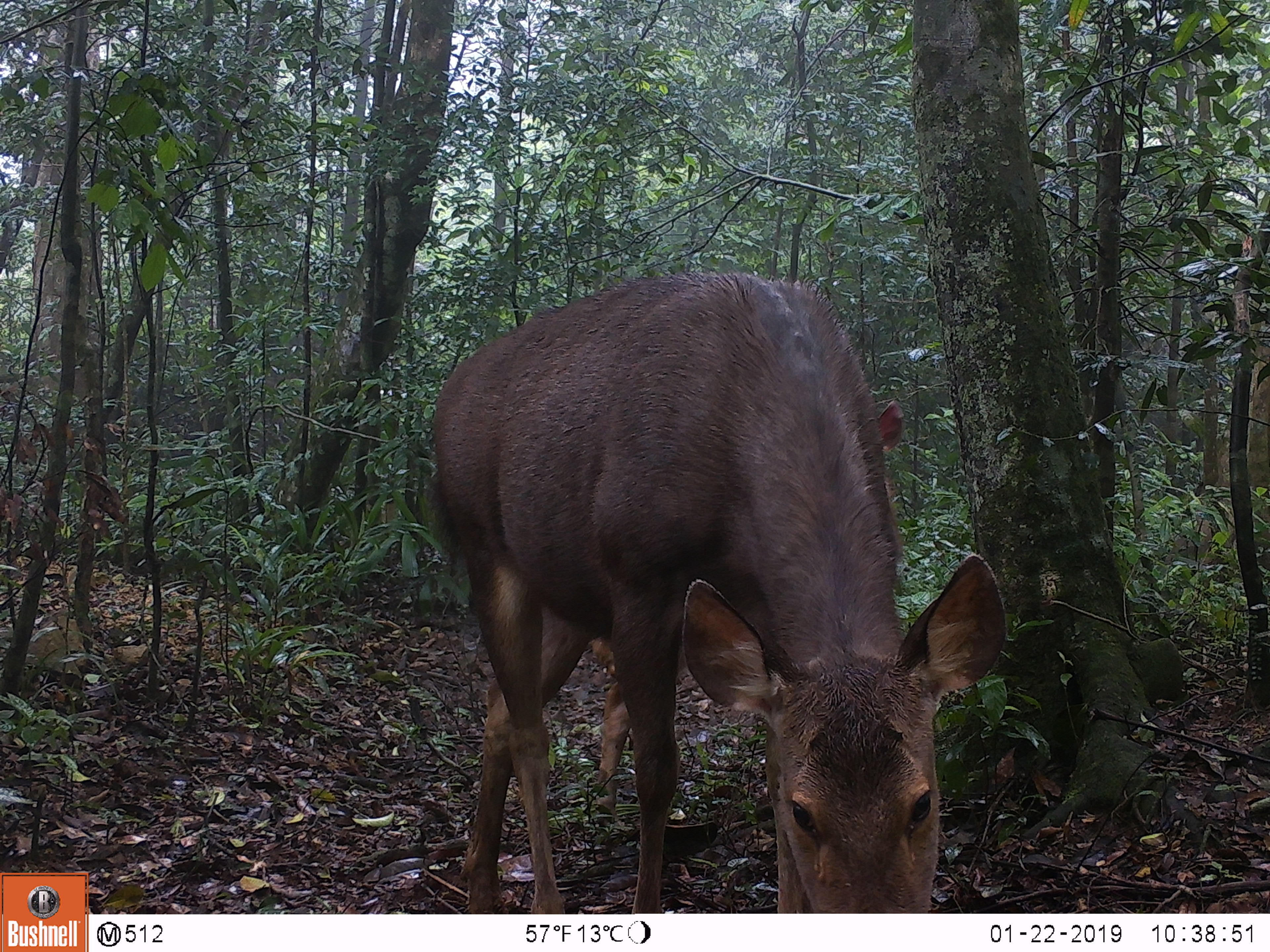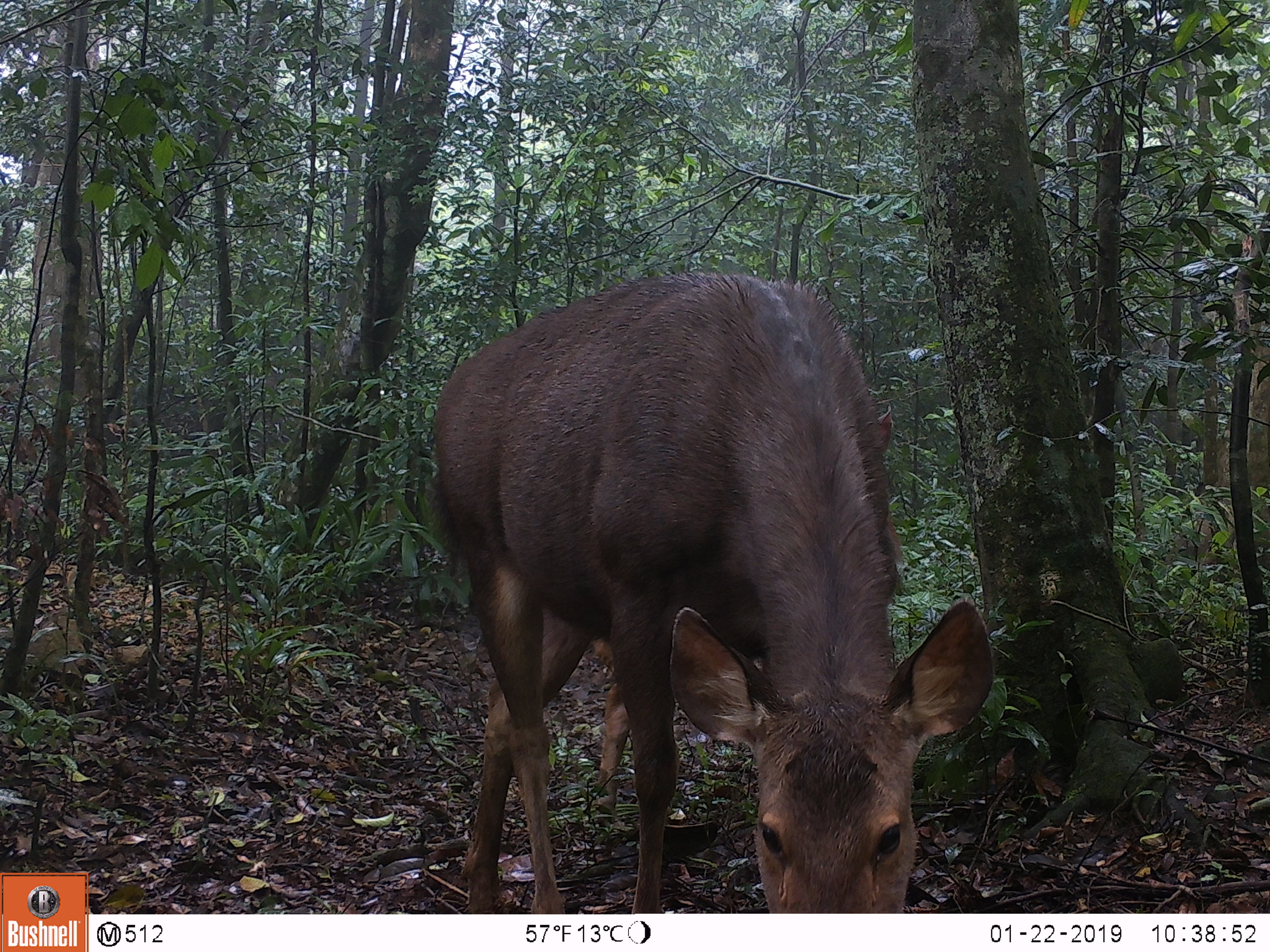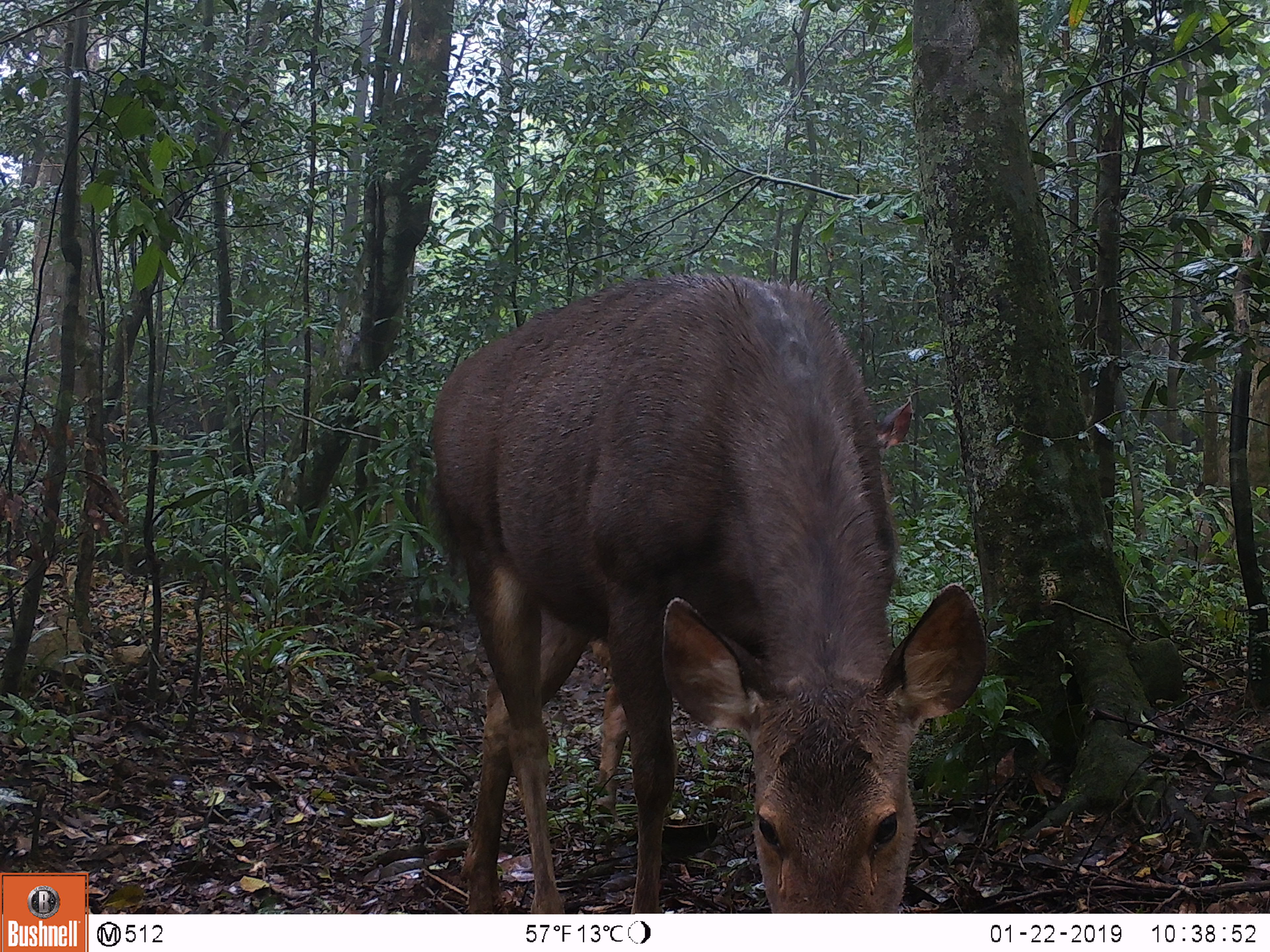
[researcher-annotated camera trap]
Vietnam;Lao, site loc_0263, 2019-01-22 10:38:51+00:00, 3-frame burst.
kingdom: Animalia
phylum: Chordata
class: Mammalia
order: Artiodactyla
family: Cervidae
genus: Rusa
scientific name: Rusa unicolor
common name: sambar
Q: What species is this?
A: Sambar (Rusa unicolor).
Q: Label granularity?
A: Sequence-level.